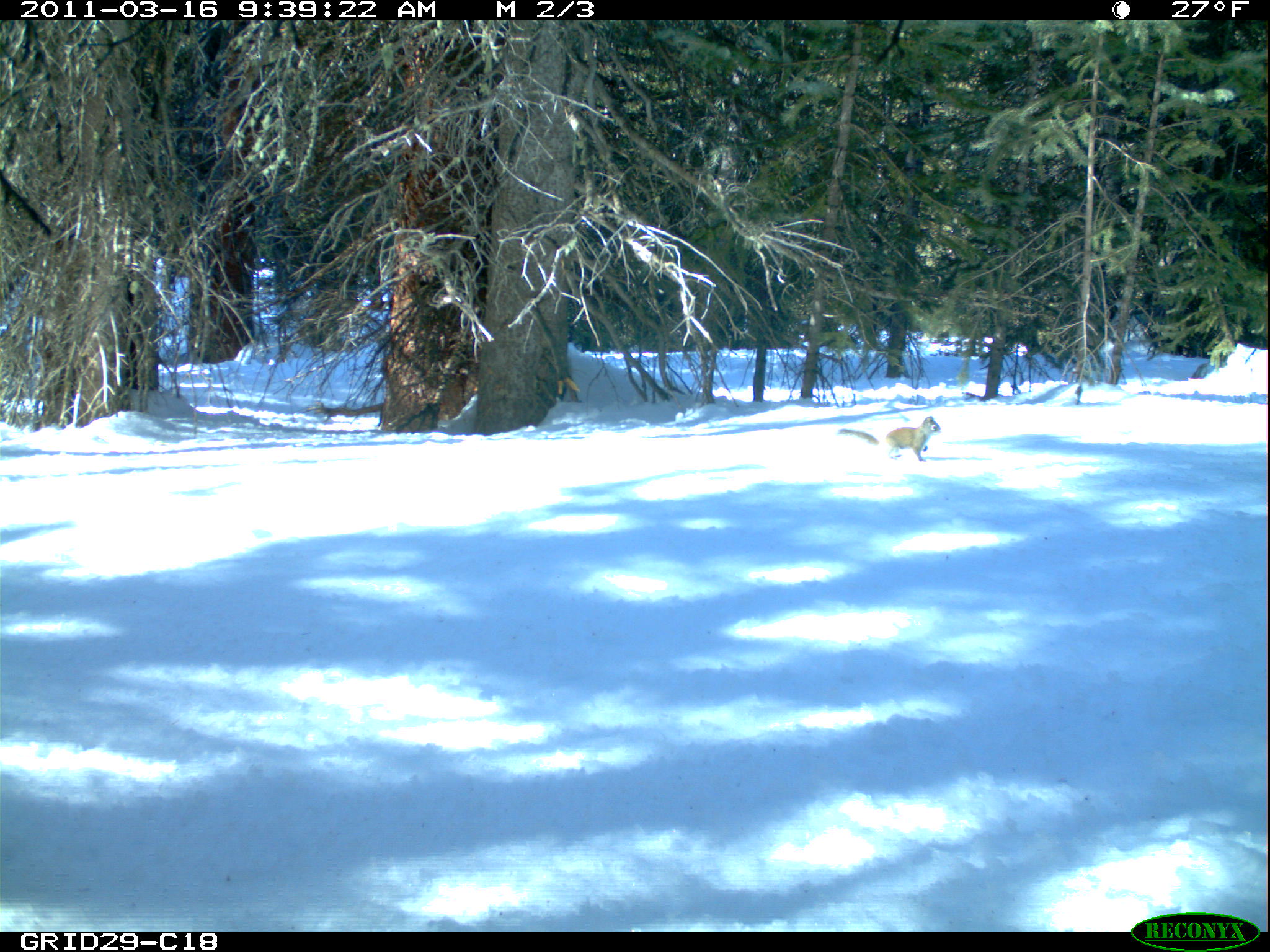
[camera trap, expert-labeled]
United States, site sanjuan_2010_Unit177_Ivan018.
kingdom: Animalia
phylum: Chordata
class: Mammalia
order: Rodentia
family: Sciuridae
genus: Tamiasciurus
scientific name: Tamiasciurus hudsonicus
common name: american red squirrel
Tamiasciurus hudsonicus (american red squirrel).